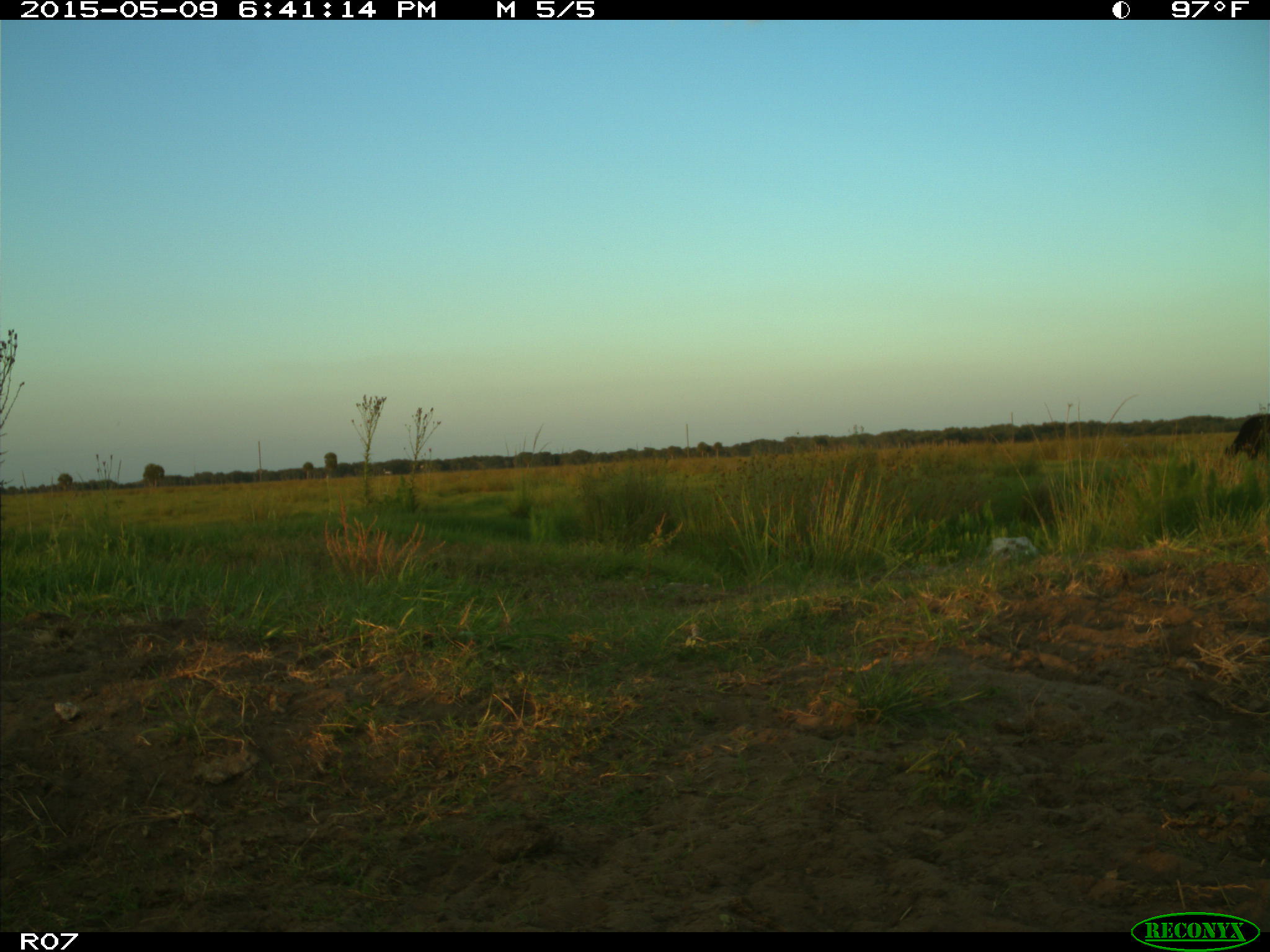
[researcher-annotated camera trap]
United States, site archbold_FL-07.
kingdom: Animalia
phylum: Chordata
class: Mammalia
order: Artiodactyla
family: Bovidae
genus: Bos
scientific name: Bos taurus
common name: domestic cow